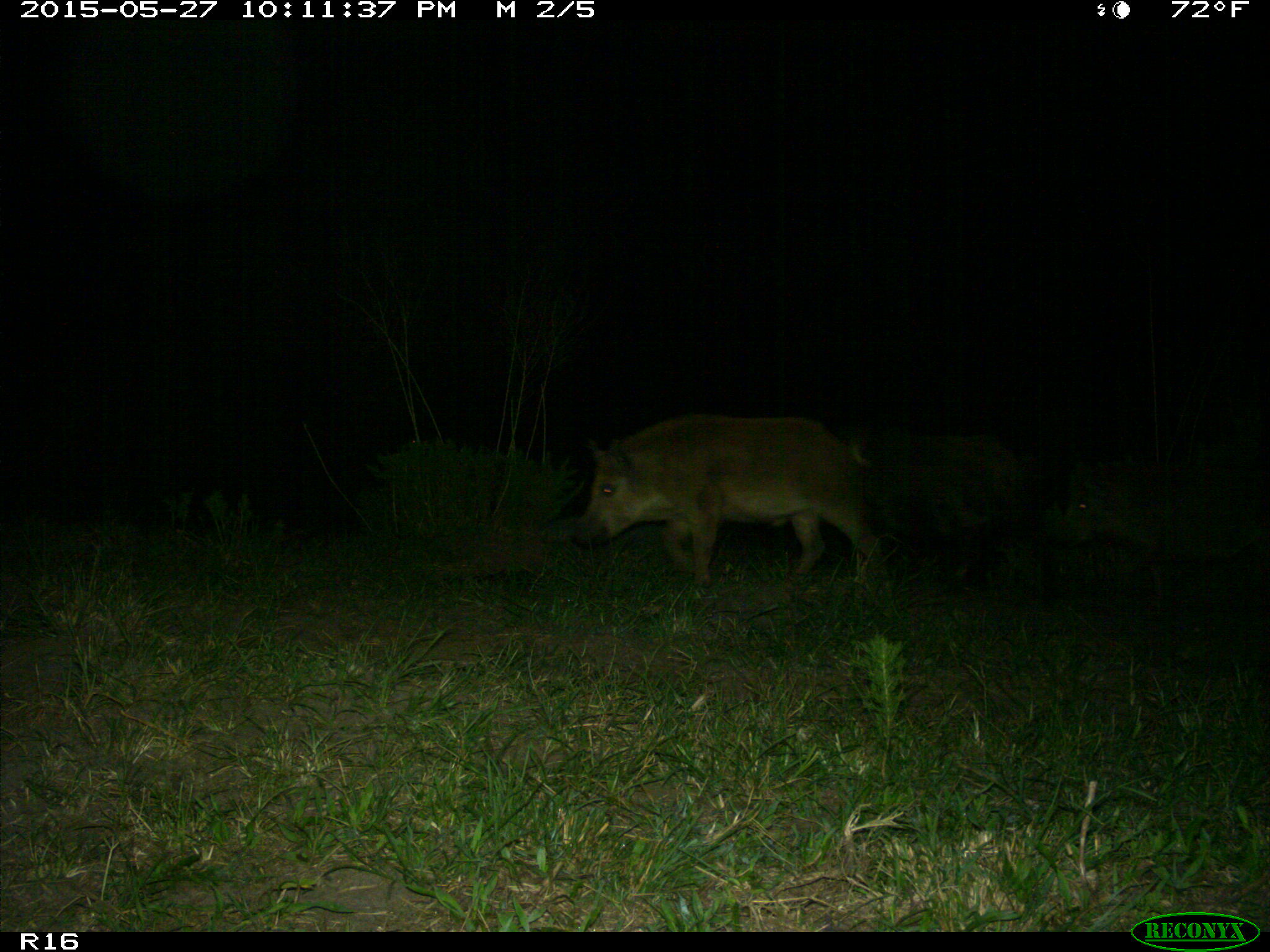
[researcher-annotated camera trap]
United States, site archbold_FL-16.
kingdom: Animalia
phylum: Chordata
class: Mammalia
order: Artiodactyla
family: Suidae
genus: Sus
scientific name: Sus scrofa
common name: wild boar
Sus scrofa (wild boar).